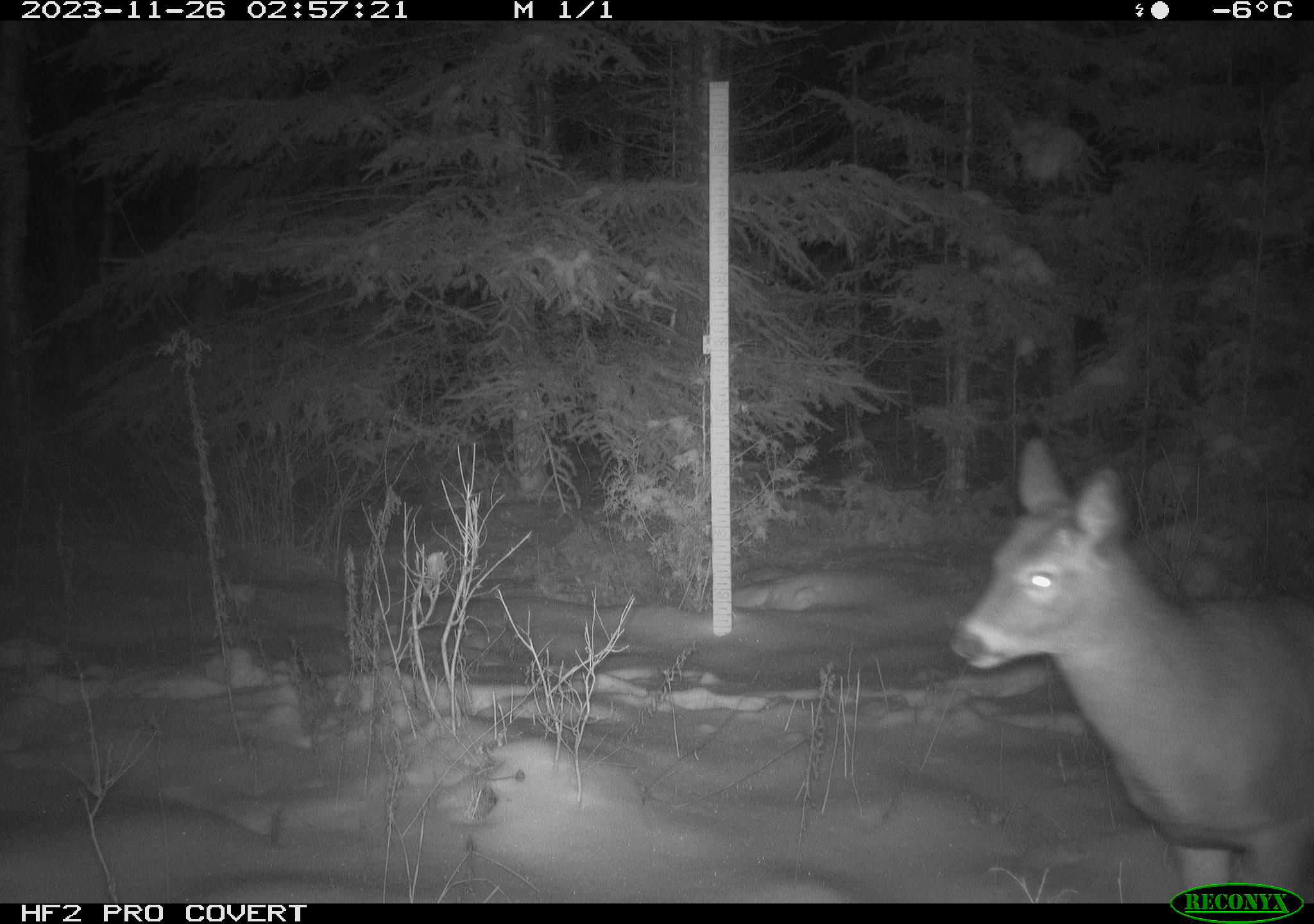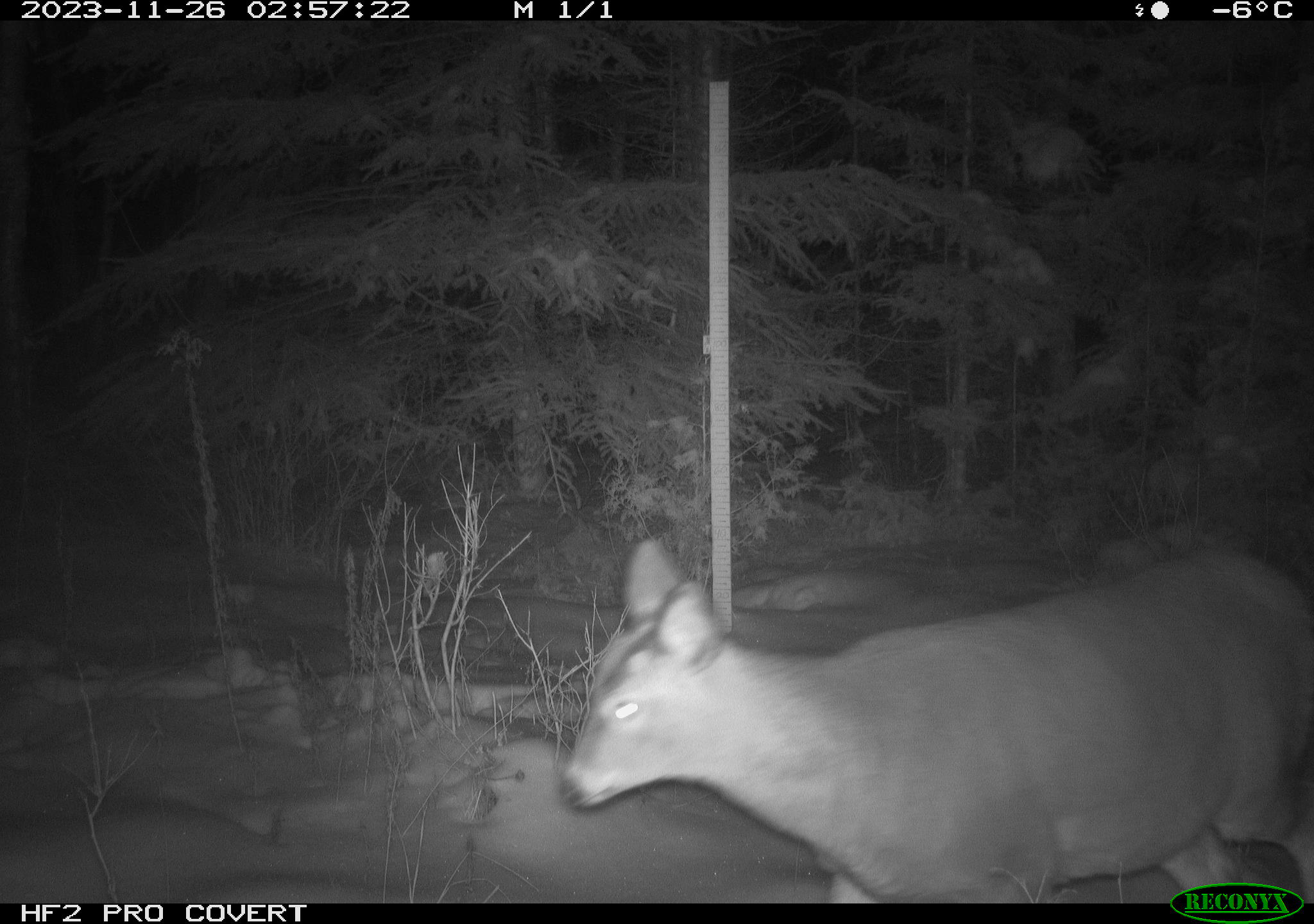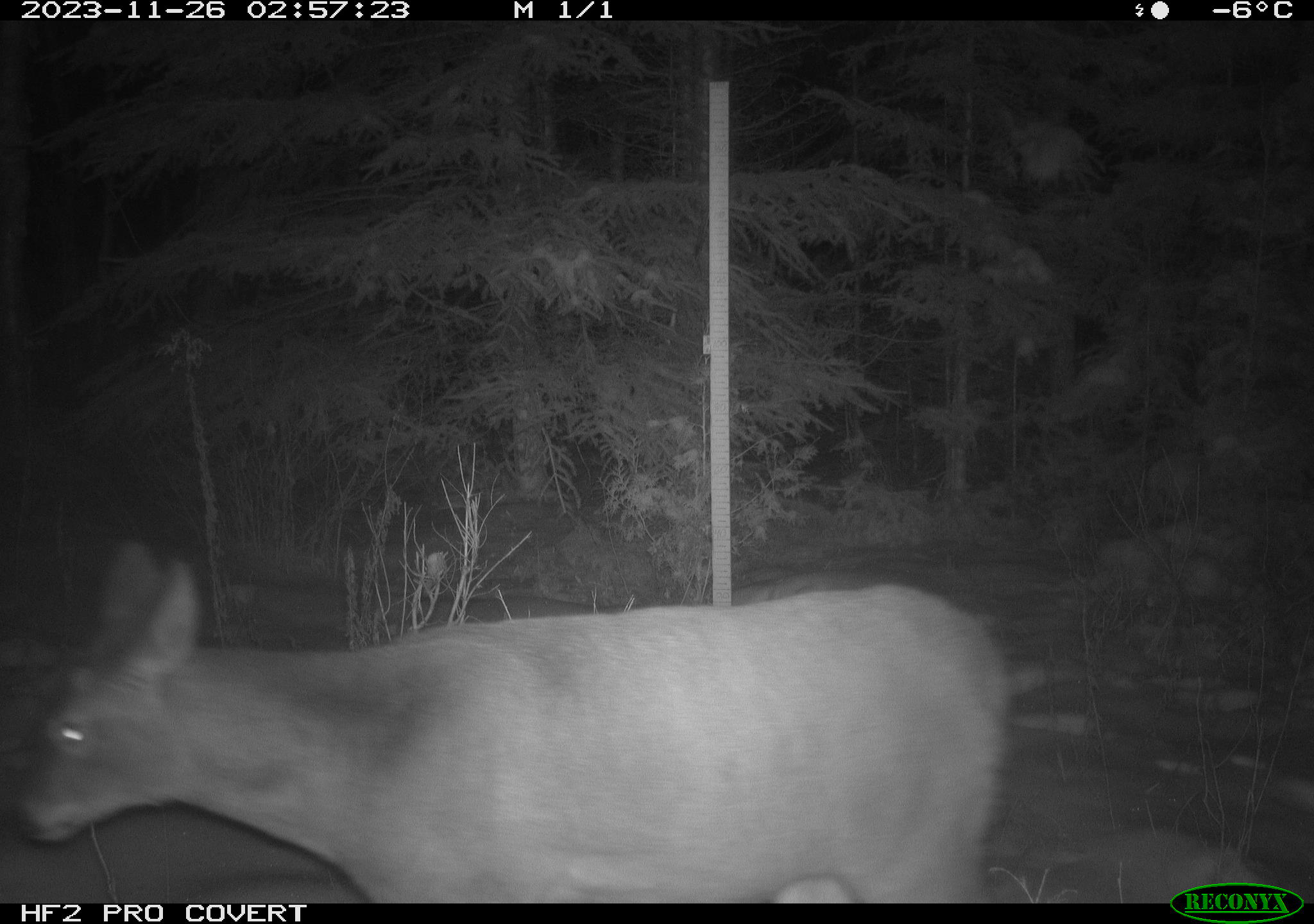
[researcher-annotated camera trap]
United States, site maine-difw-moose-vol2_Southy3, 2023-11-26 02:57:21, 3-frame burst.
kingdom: Animalia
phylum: Chordata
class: Mammalia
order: Artiodactyla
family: Cervidae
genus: Odocoileus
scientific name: Odocoileus virginianus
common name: white-tailed deer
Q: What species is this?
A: White-tailed deer (Odocoileus virginianus).